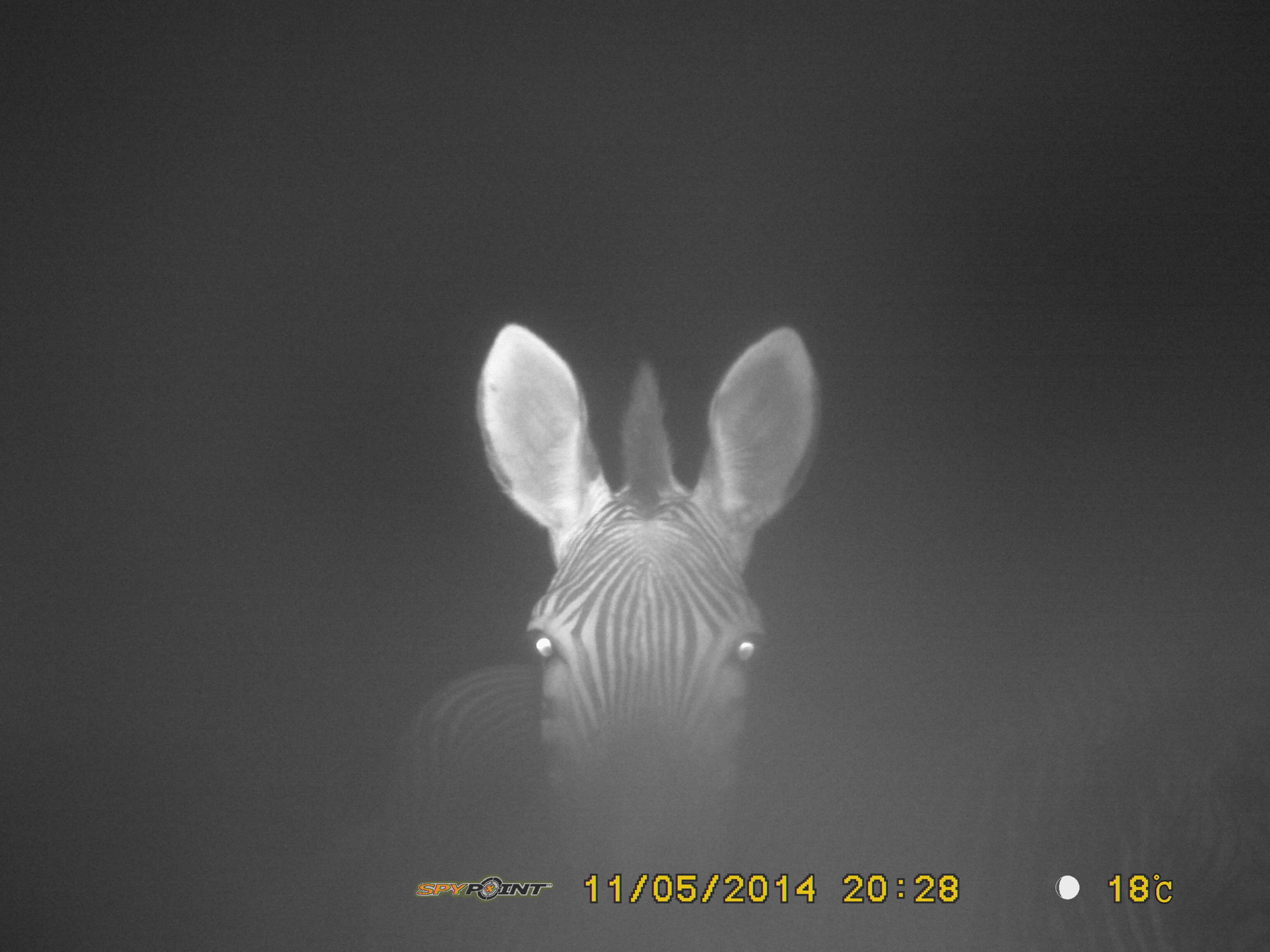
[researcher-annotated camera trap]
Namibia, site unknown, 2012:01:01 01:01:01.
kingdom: Animalia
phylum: Chordata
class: Mammalia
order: Perissodactyla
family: Equidae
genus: Equus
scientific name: Equus zebra hartmannae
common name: hartmann's mountain zebra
Equus zebra hartmannae (hartmann's mountain zebra).